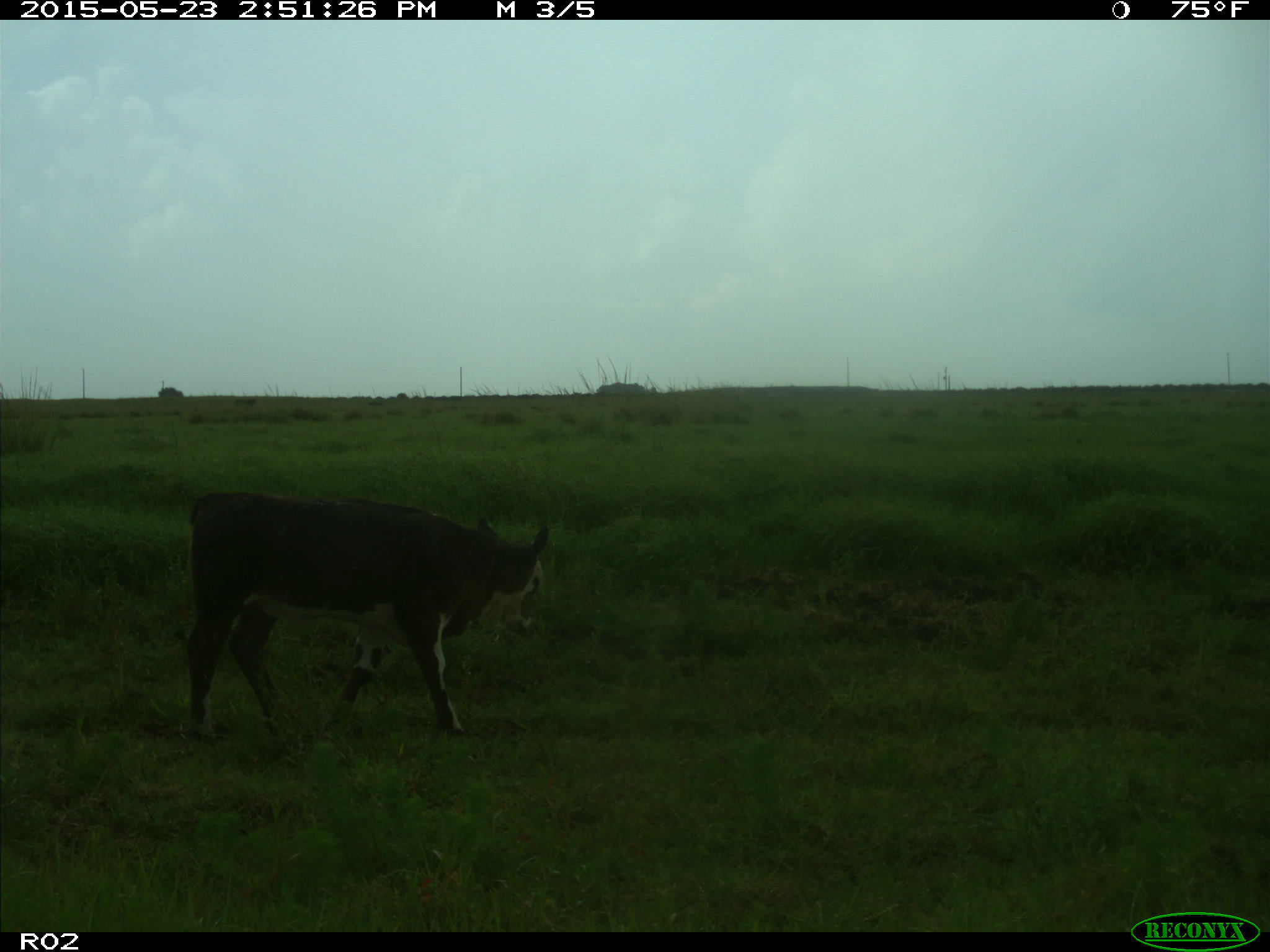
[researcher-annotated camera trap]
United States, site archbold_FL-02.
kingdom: Animalia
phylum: Chordata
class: Mammalia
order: Artiodactyla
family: Bovidae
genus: Bos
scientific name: Bos taurus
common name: domestic cow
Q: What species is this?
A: Bos taurus (domestic cow).